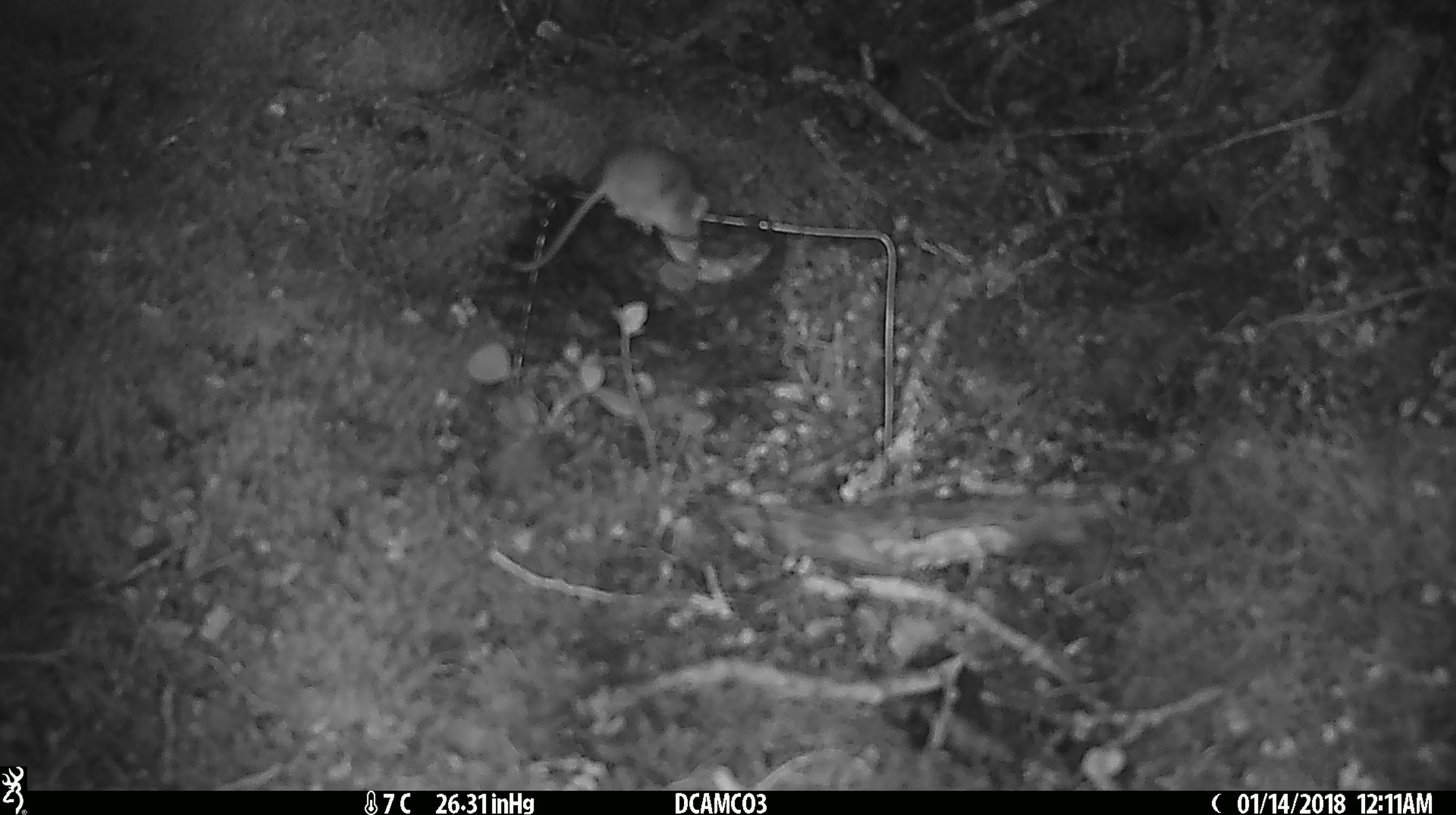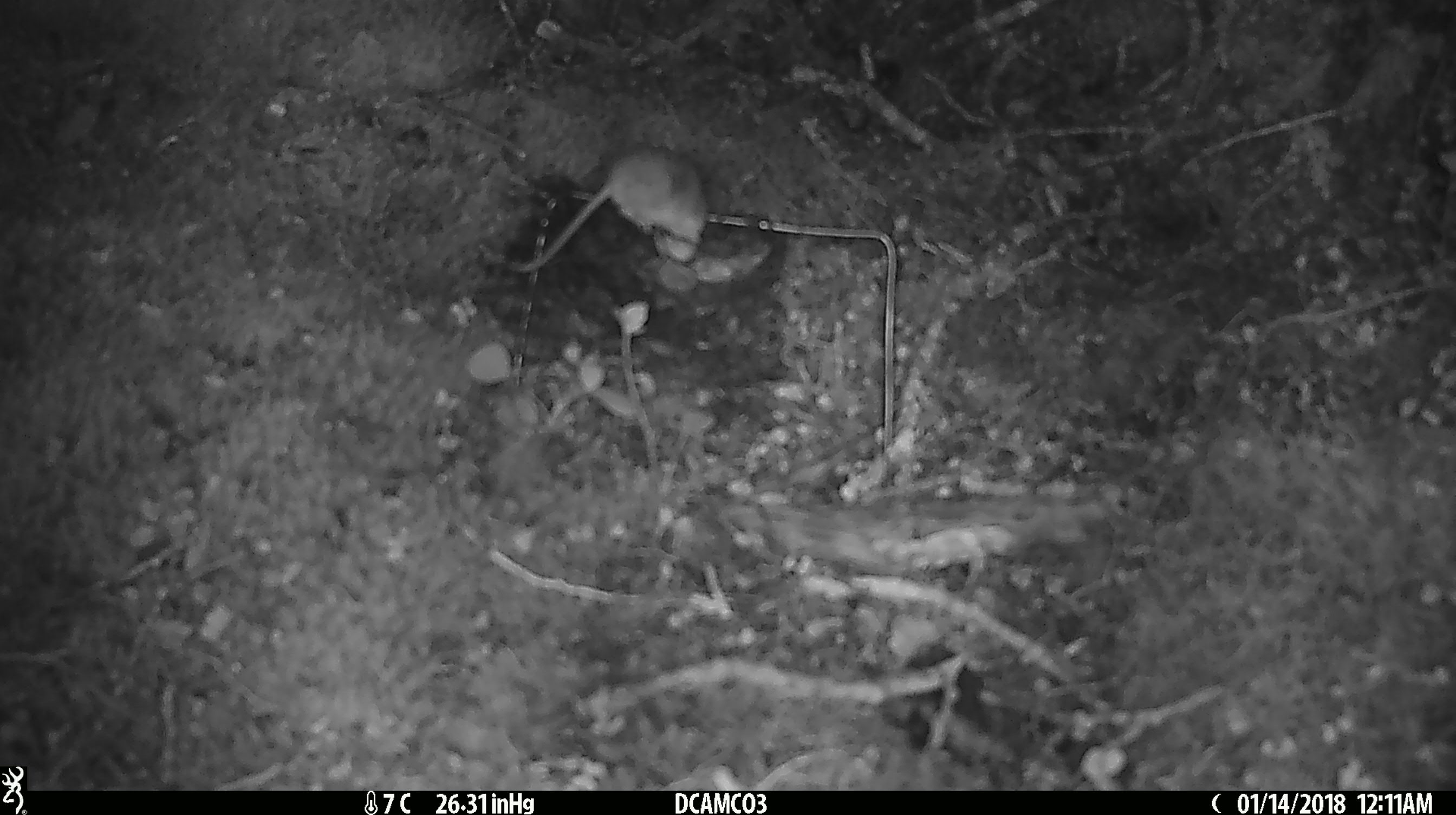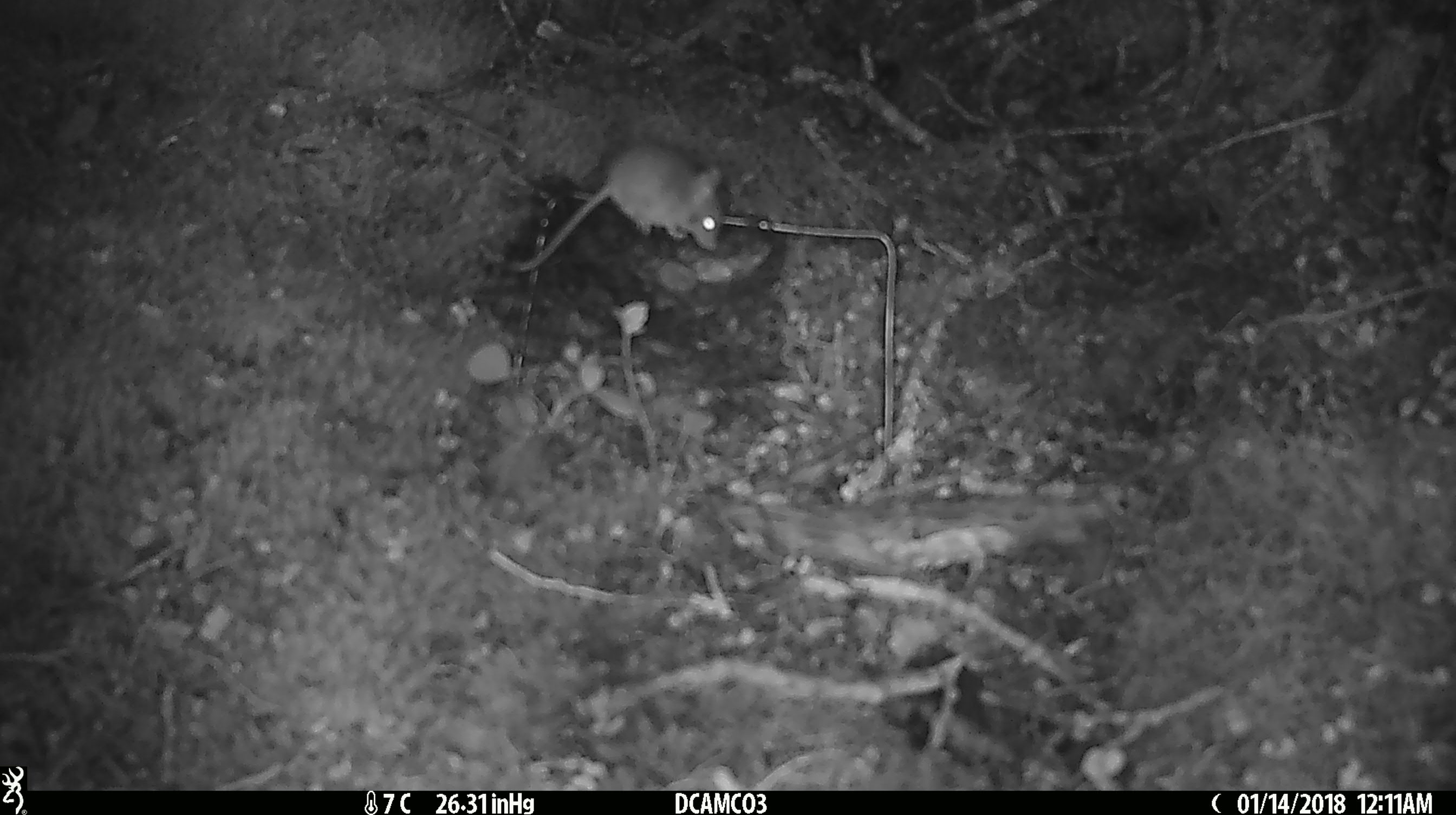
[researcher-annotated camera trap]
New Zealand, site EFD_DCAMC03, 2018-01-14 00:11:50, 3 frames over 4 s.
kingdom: Animalia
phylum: Chordata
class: Mammalia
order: Rodentia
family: Muridae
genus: Mus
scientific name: Mus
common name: mouse